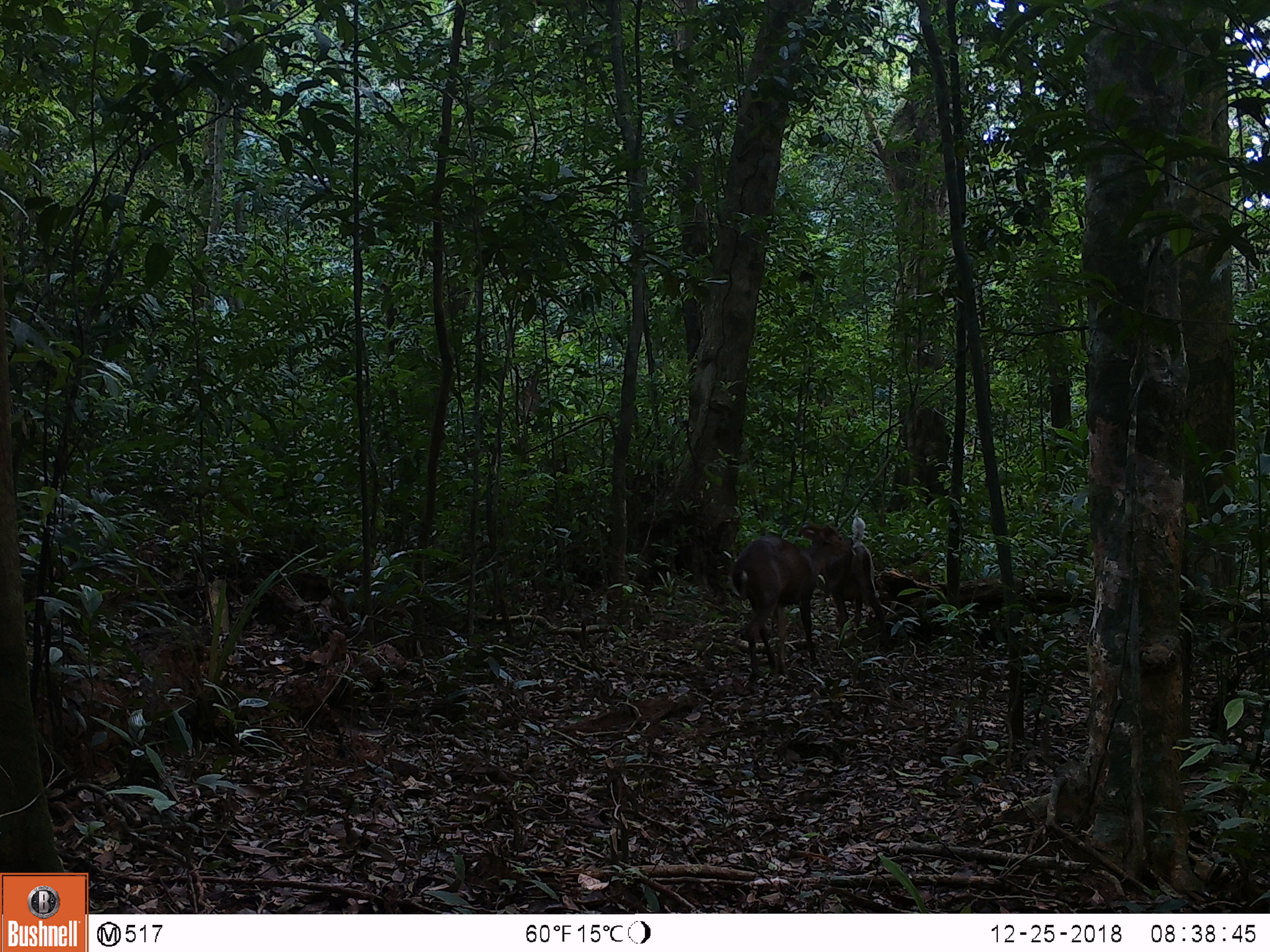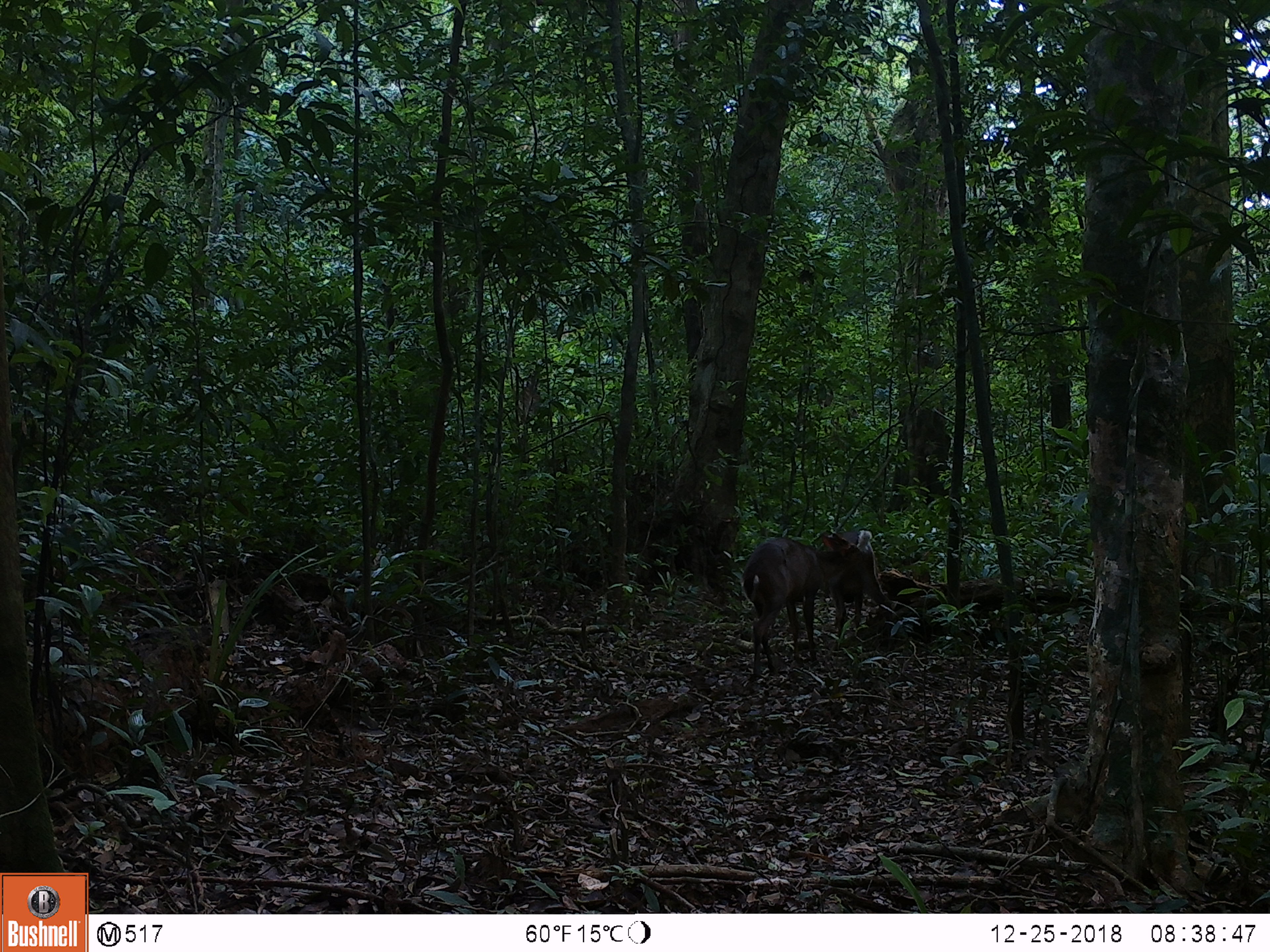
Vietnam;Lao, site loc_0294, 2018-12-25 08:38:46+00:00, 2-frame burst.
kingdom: Animalia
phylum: Chordata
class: Mammalia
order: Artiodactyla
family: Cervidae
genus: Muntiacus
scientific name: Muntiacus vuquangensis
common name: large-antlered muntjac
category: large antlered muntjac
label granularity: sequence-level